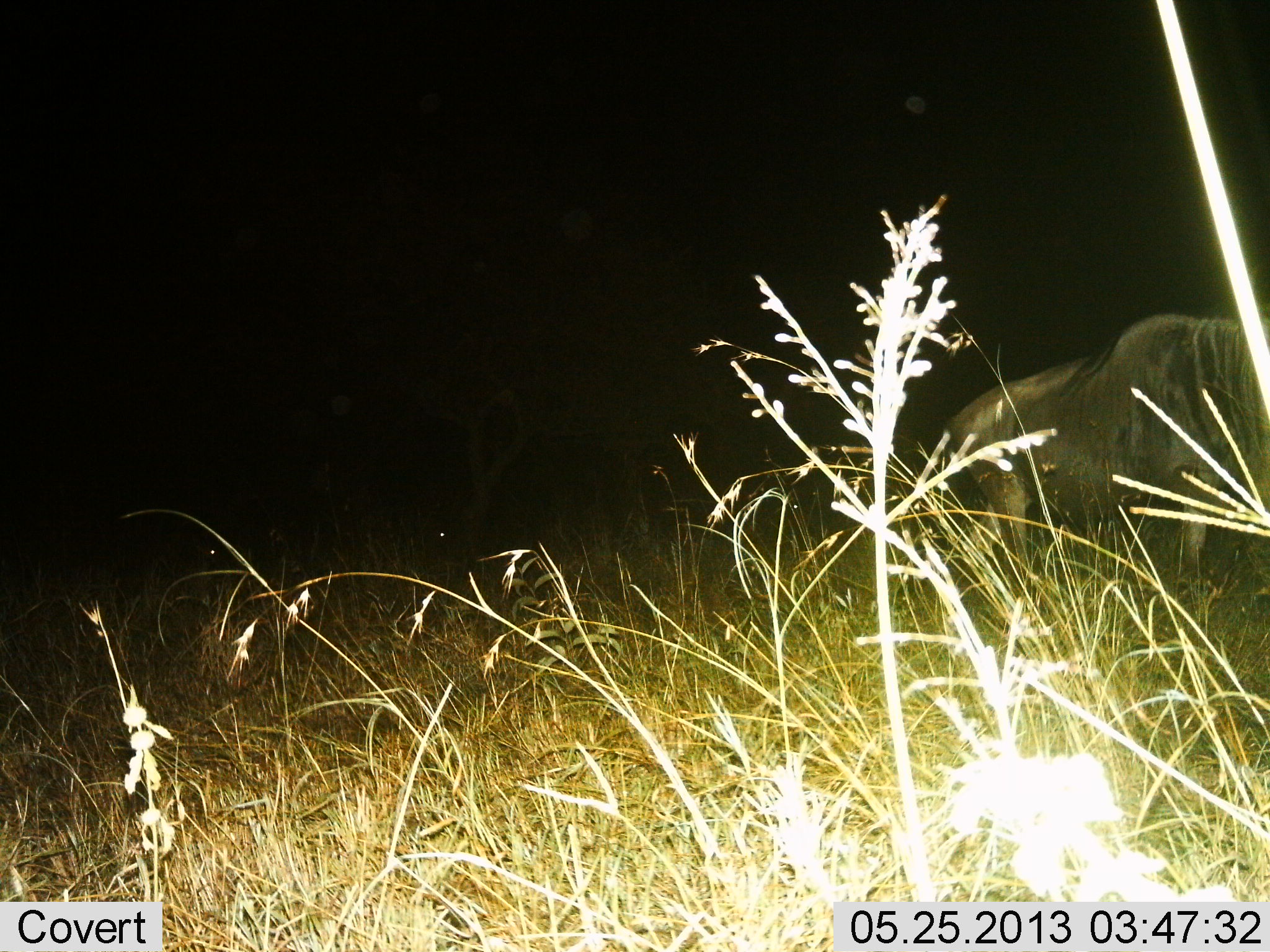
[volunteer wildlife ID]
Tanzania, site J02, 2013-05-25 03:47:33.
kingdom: Animalia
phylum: Chordata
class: Mammalia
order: Artiodactyla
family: Bovidae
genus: Connochaetes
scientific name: Connochaetes taurinus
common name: blue wildebeest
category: wildebeest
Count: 1.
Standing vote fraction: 70%.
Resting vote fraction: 0%.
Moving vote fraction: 20%.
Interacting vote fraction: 10%.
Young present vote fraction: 0%.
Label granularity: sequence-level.